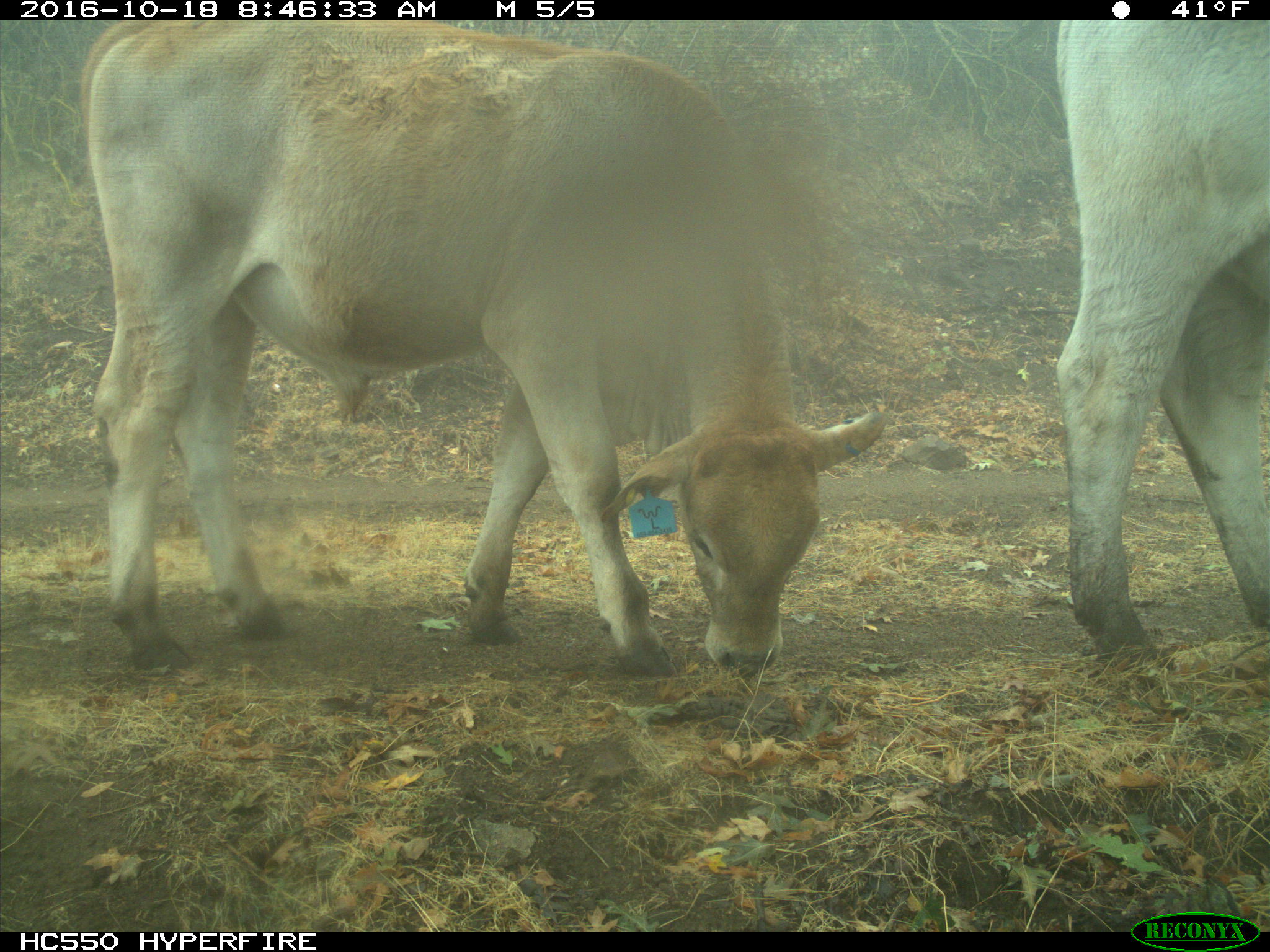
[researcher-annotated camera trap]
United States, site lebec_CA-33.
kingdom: Animalia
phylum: Chordata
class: Mammalia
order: Artiodactyla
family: Bovidae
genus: Bos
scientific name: Bos taurus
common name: domestic cow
Bos taurus (domestic cow).